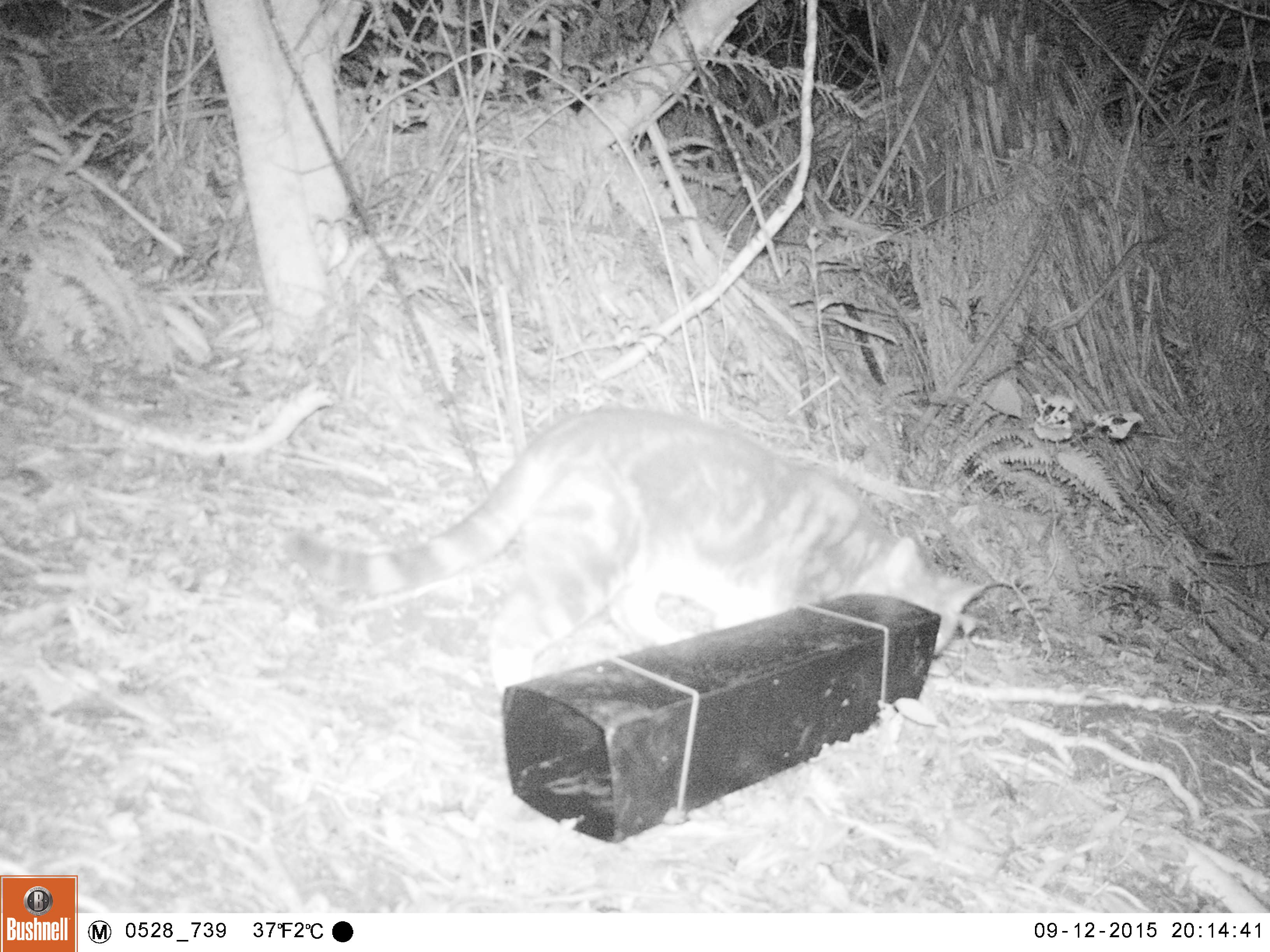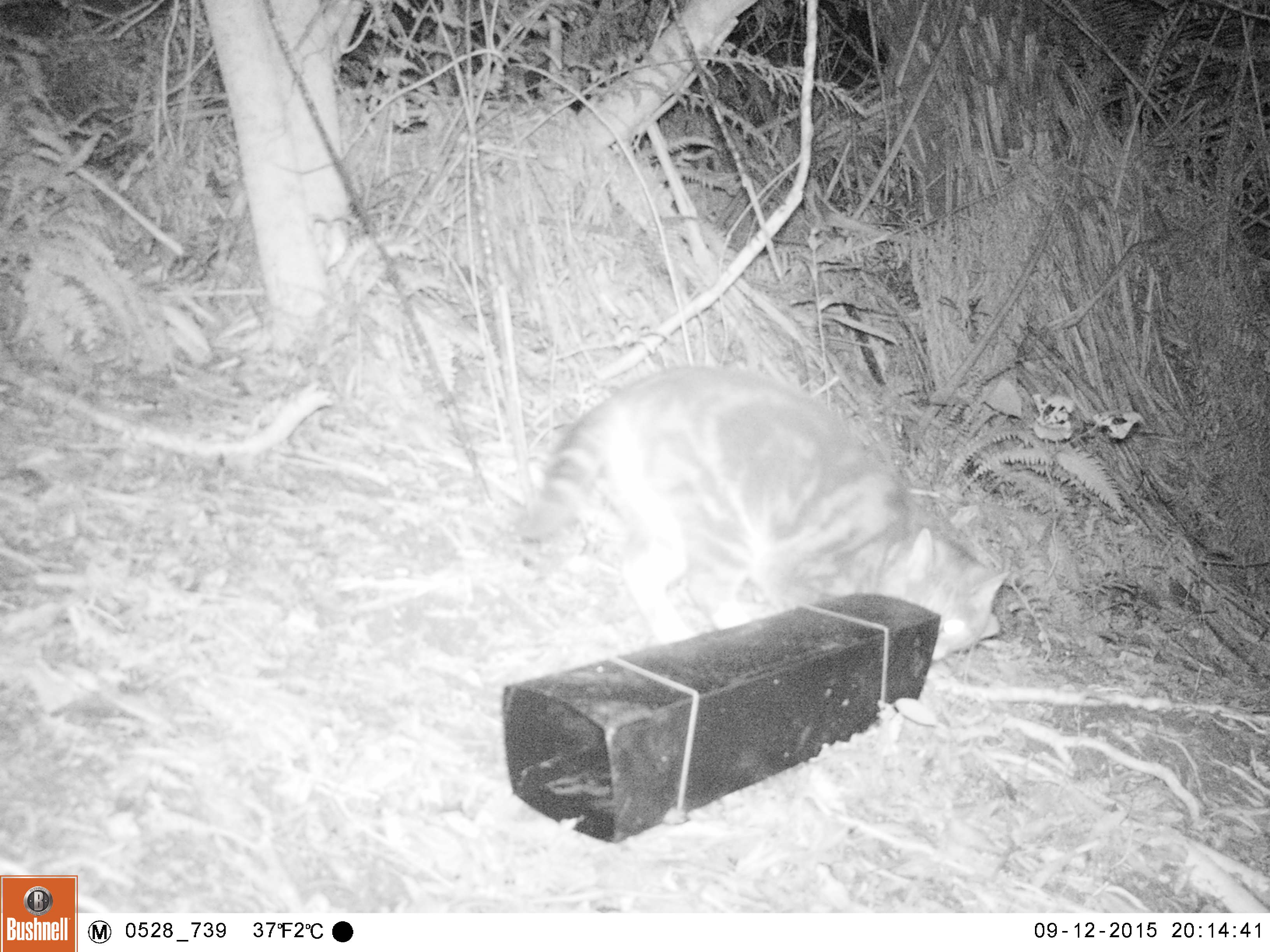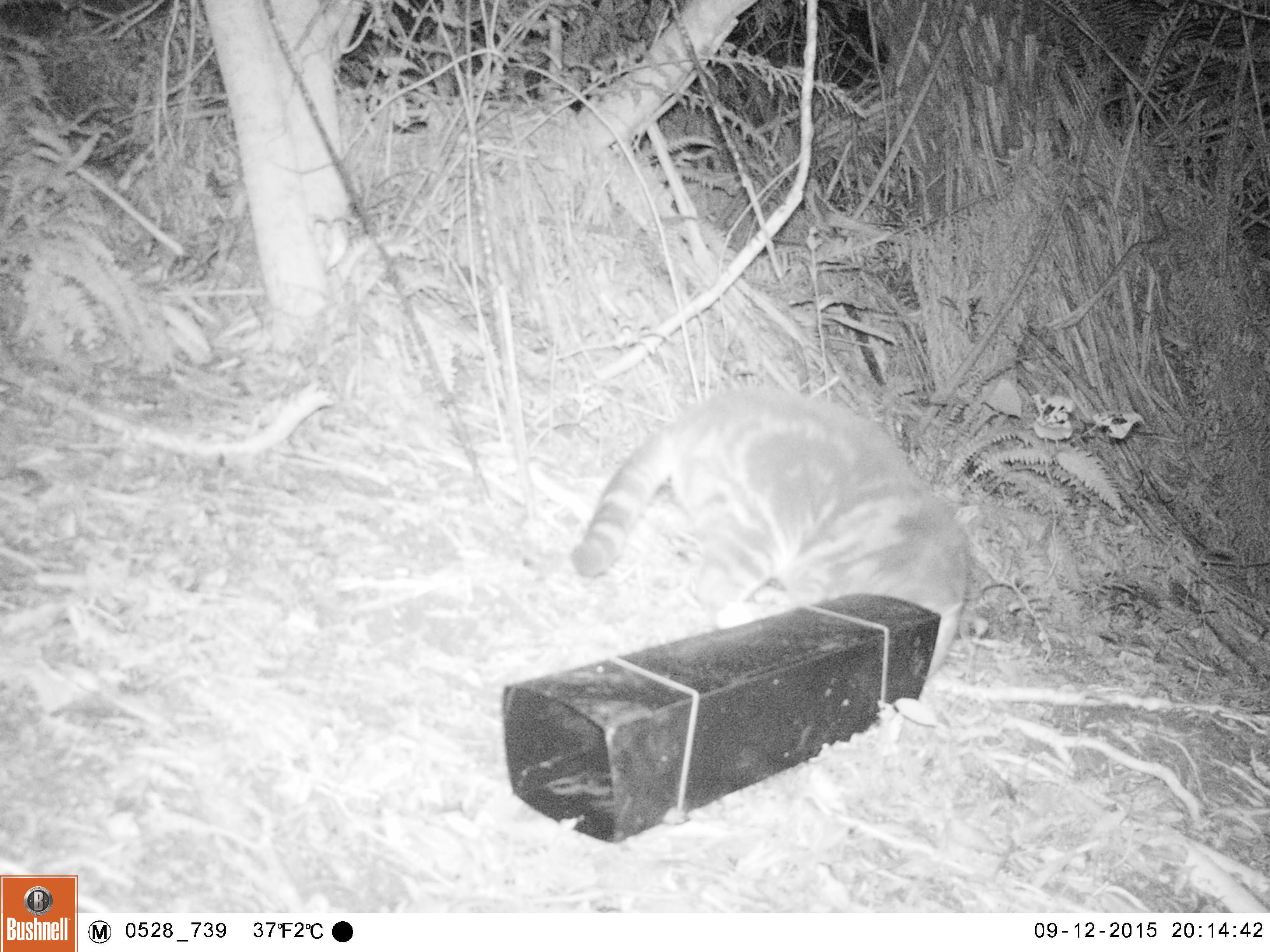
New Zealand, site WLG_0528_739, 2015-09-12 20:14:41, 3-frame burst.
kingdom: Animalia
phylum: Chordata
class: Mammalia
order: Carnivora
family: Felidae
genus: Felis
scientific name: Felis catus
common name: domestic cat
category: cat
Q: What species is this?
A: Cat (domestic cat) (Felis catus).